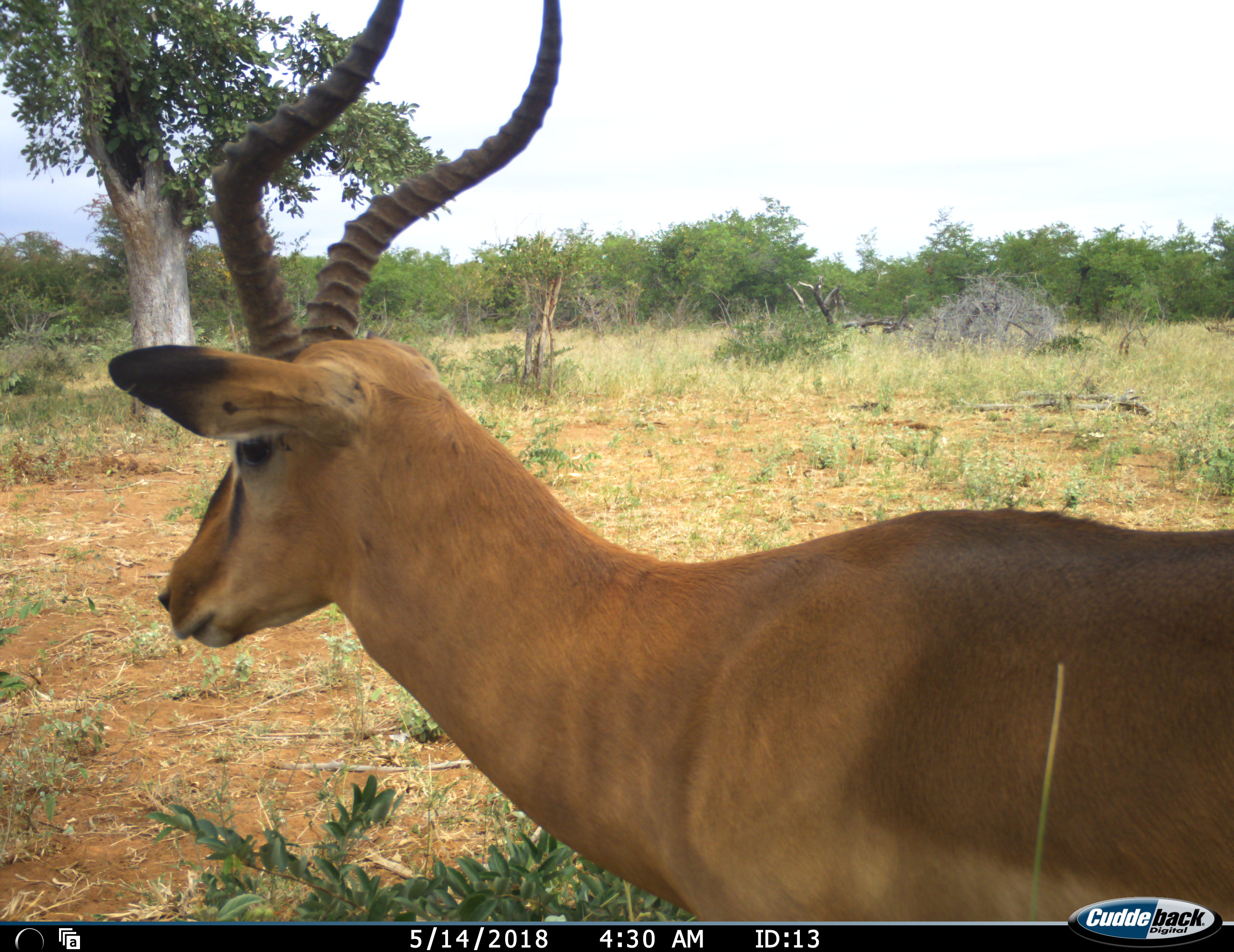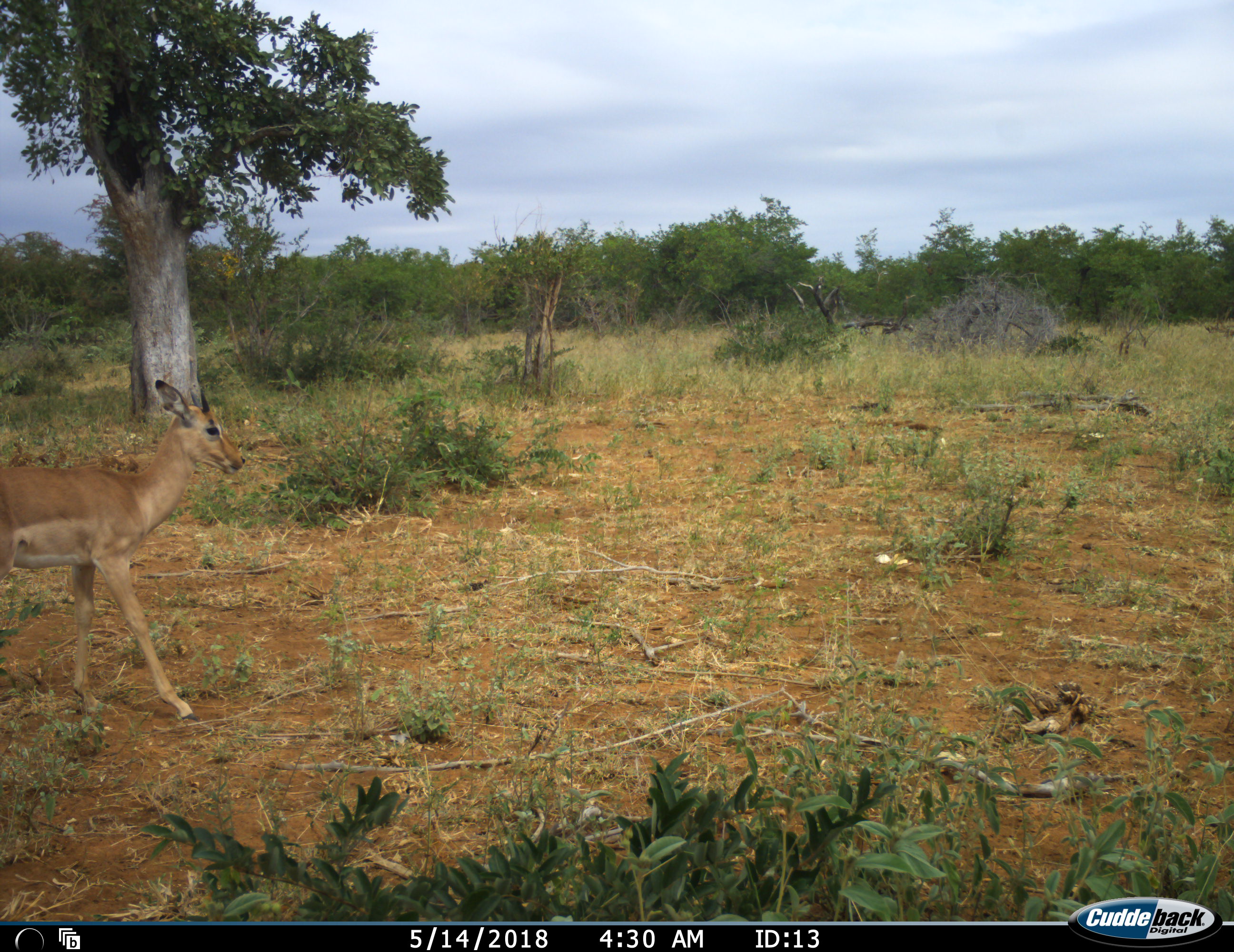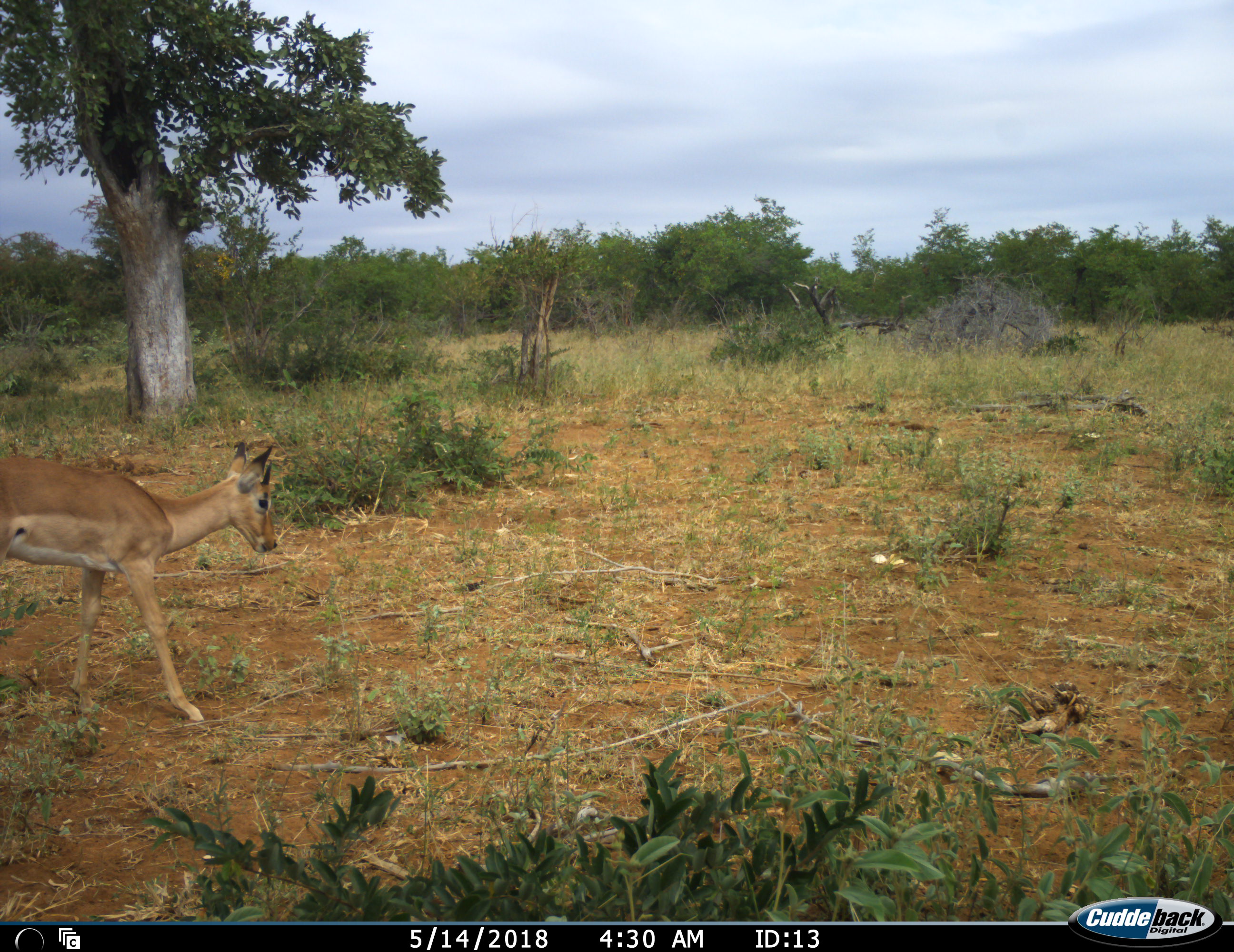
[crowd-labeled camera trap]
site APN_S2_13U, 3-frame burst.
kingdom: Animalia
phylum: Chordata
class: Mammalia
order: Artiodactyla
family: Bovidae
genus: Aepyceros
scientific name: Aepyceros melampus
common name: impala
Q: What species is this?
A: Impala (Aepyceros melampus).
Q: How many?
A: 2.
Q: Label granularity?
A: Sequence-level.